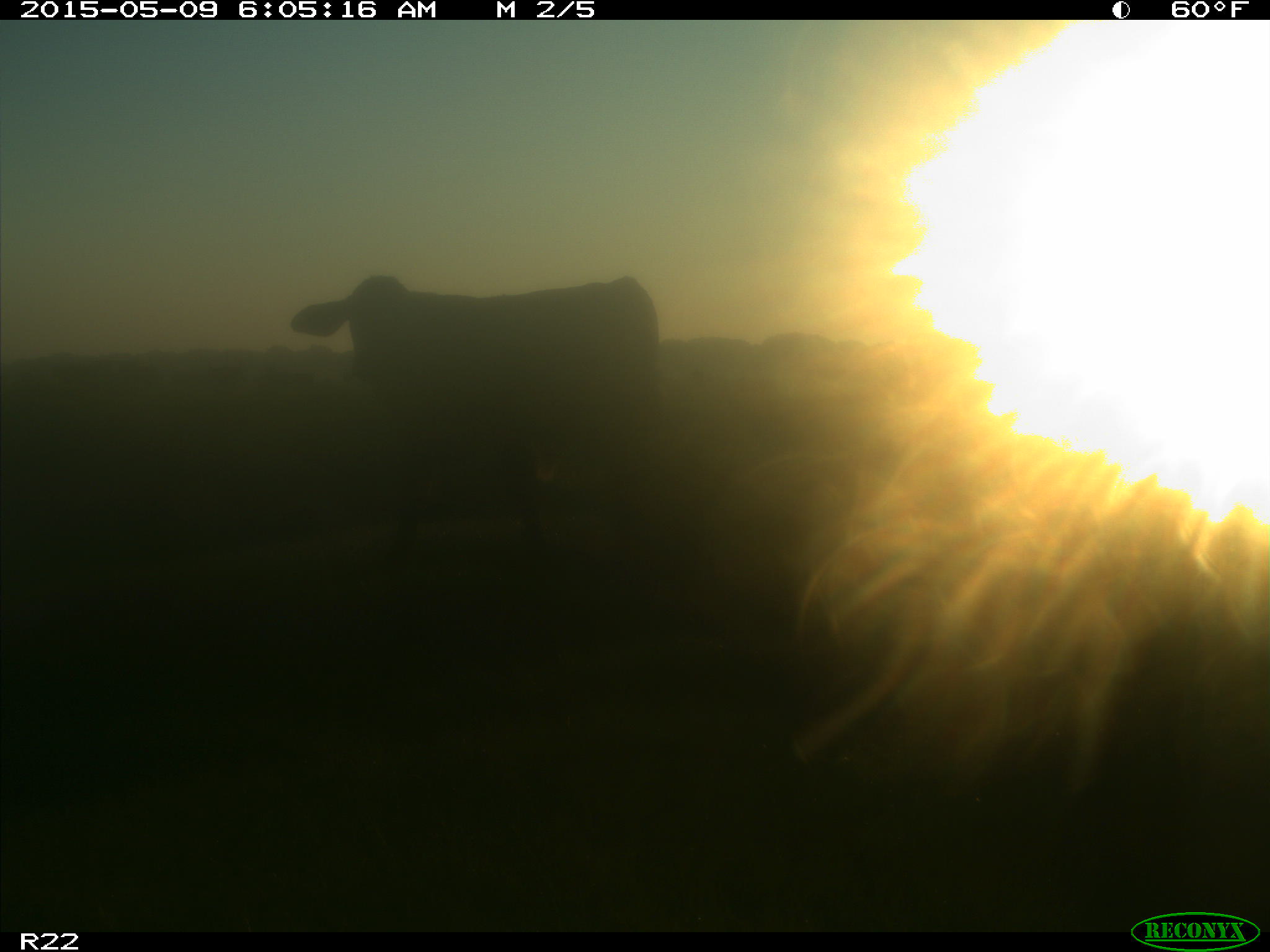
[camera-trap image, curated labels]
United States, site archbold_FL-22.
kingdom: Animalia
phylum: Chordata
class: Mammalia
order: Artiodactyla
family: Bovidae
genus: Bos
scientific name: Bos taurus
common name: domestic cow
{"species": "Bos taurus (domestic cow)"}